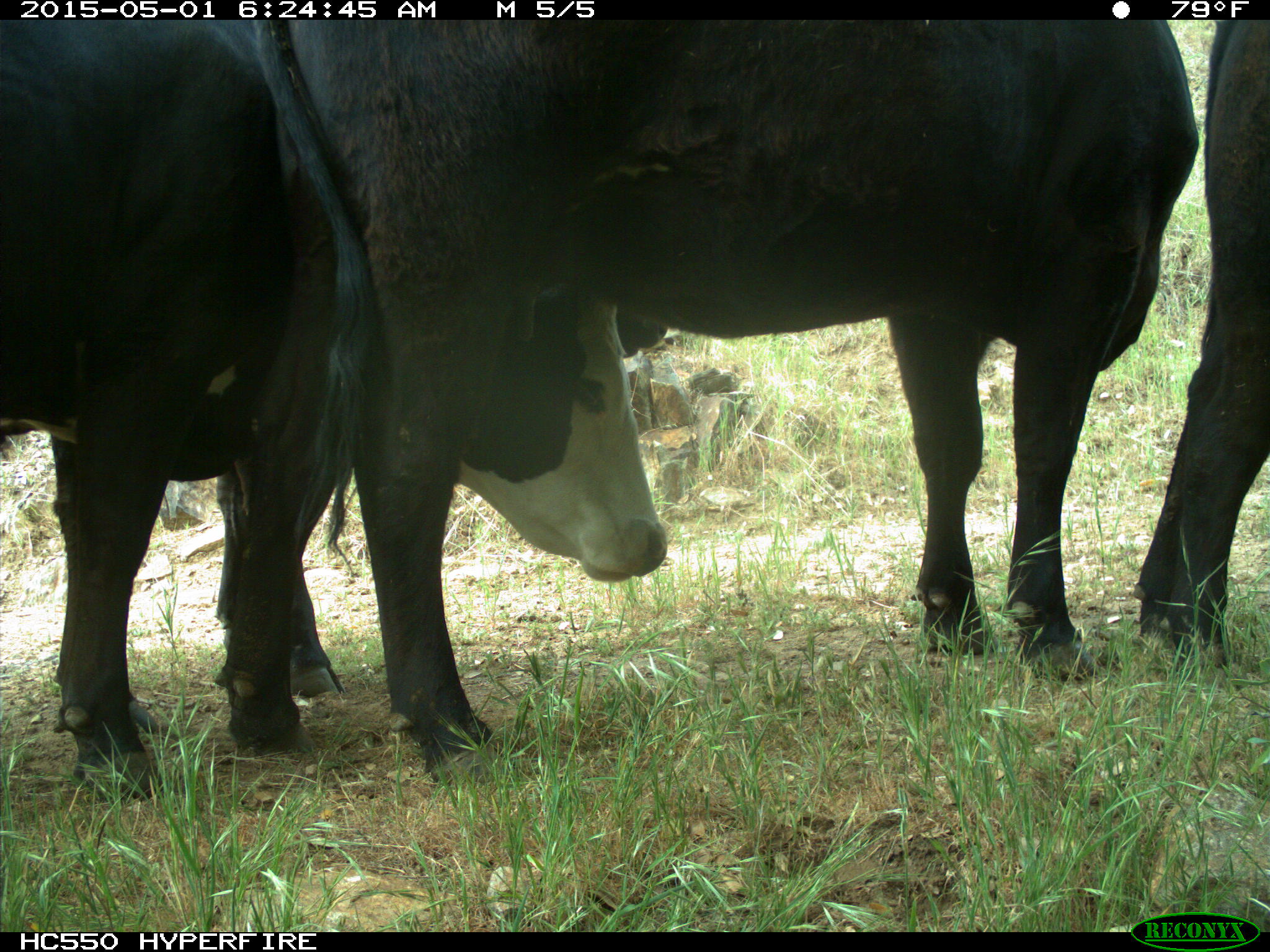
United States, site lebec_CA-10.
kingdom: Animalia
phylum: Chordata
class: Mammalia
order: Artiodactyla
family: Bovidae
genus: Bos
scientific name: Bos taurus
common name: domestic cow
Bos taurus (domestic cow).